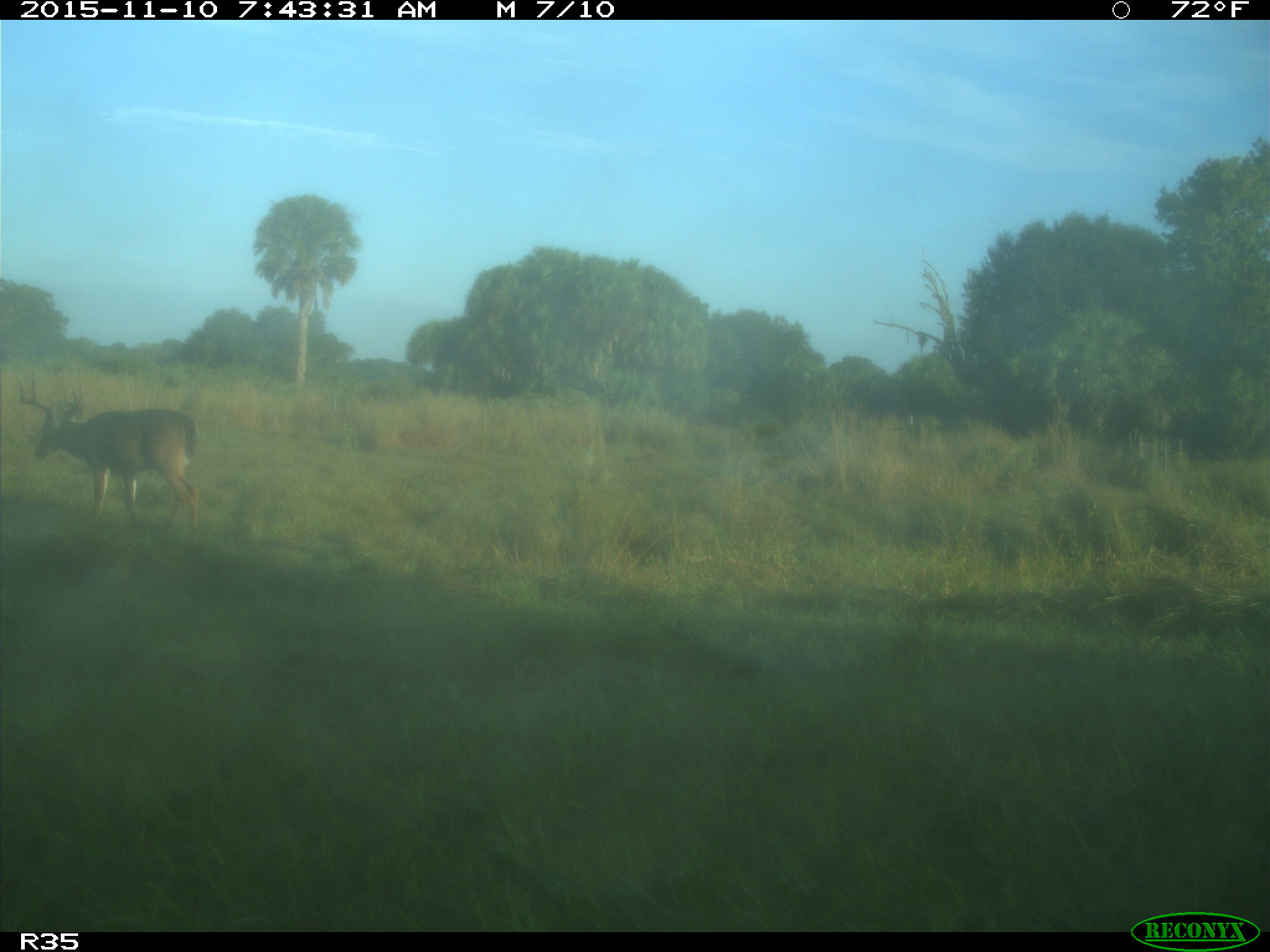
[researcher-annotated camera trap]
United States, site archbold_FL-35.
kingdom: Animalia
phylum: Chordata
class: Mammalia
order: Artiodactyla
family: Cervidae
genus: Odocoileus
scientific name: Odocoileus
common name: deer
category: unidentified deer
Unidentified deer (deer) (Odocoileus).